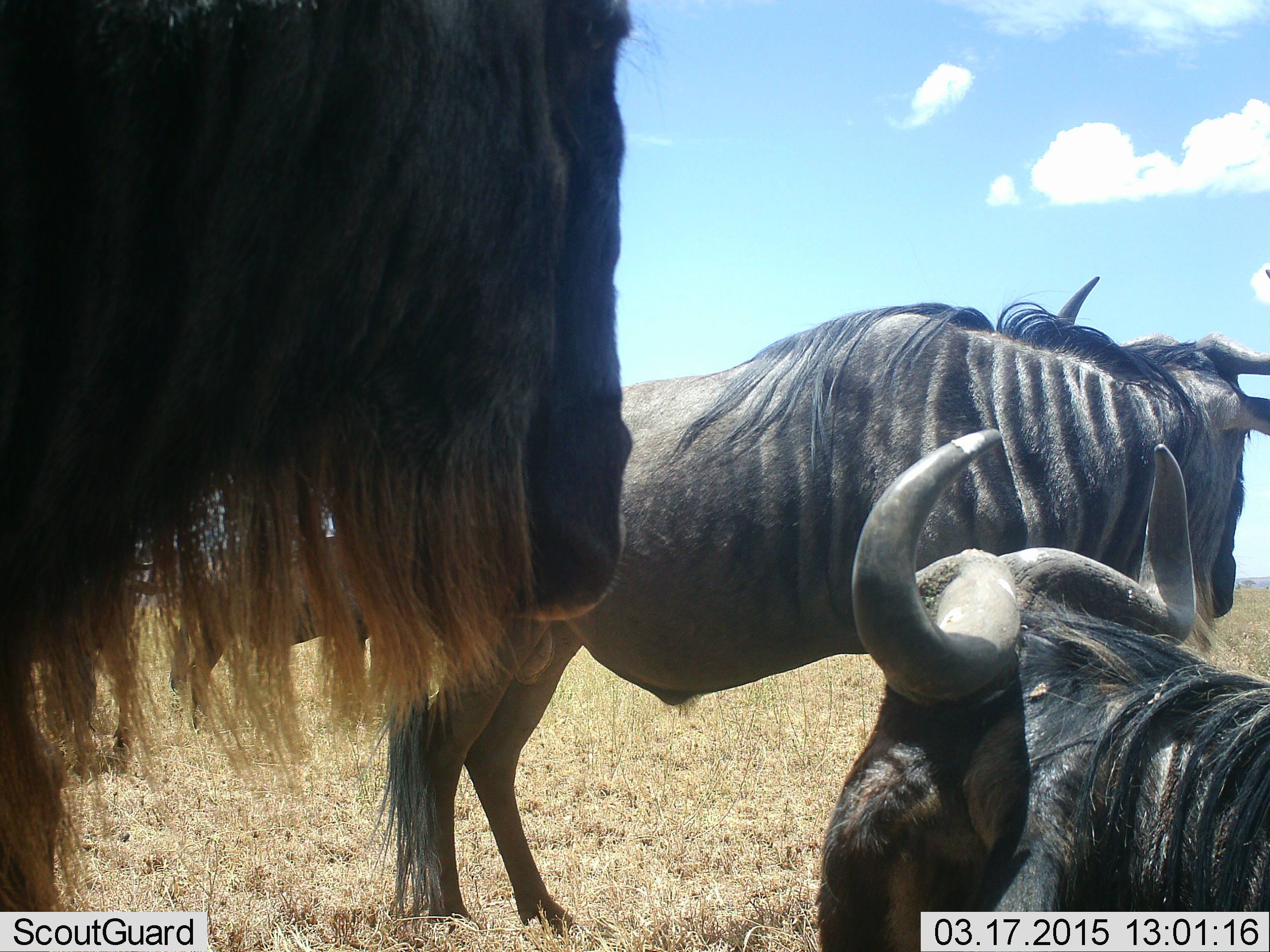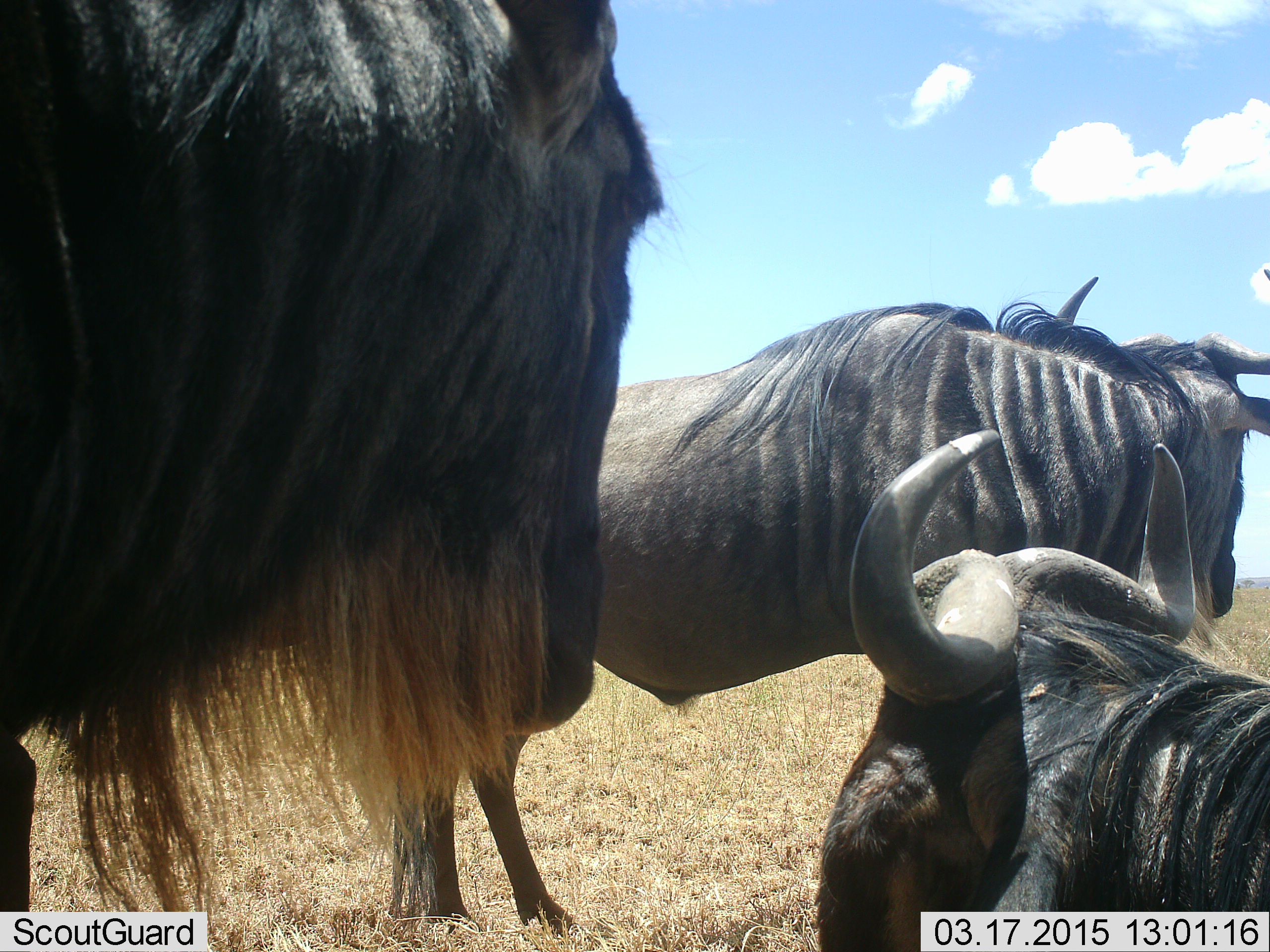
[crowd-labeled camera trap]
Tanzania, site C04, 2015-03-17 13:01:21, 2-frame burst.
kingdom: Animalia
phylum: Chordata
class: Mammalia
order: Artiodactyla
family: Bovidae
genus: Connochaetes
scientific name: Connochaetes taurinus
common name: blue wildebeest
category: wildebeest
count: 3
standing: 60%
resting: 70%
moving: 0%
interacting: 20%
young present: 0%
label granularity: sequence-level